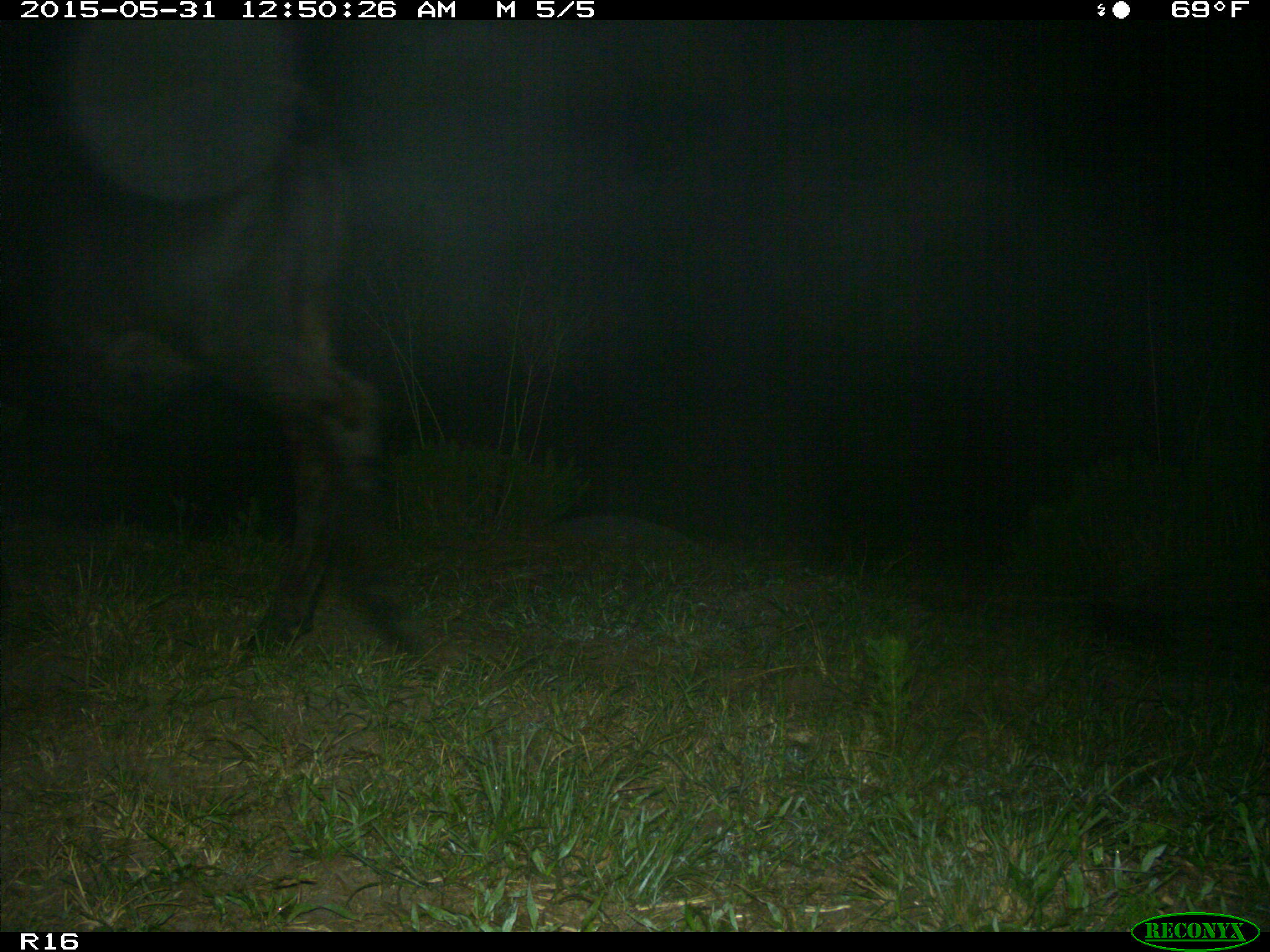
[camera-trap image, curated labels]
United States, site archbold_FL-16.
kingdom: Animalia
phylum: Chordata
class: Mammalia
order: Artiodactyla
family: Bovidae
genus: Bos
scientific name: Bos taurus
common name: domestic cow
Bos taurus (domestic cow).